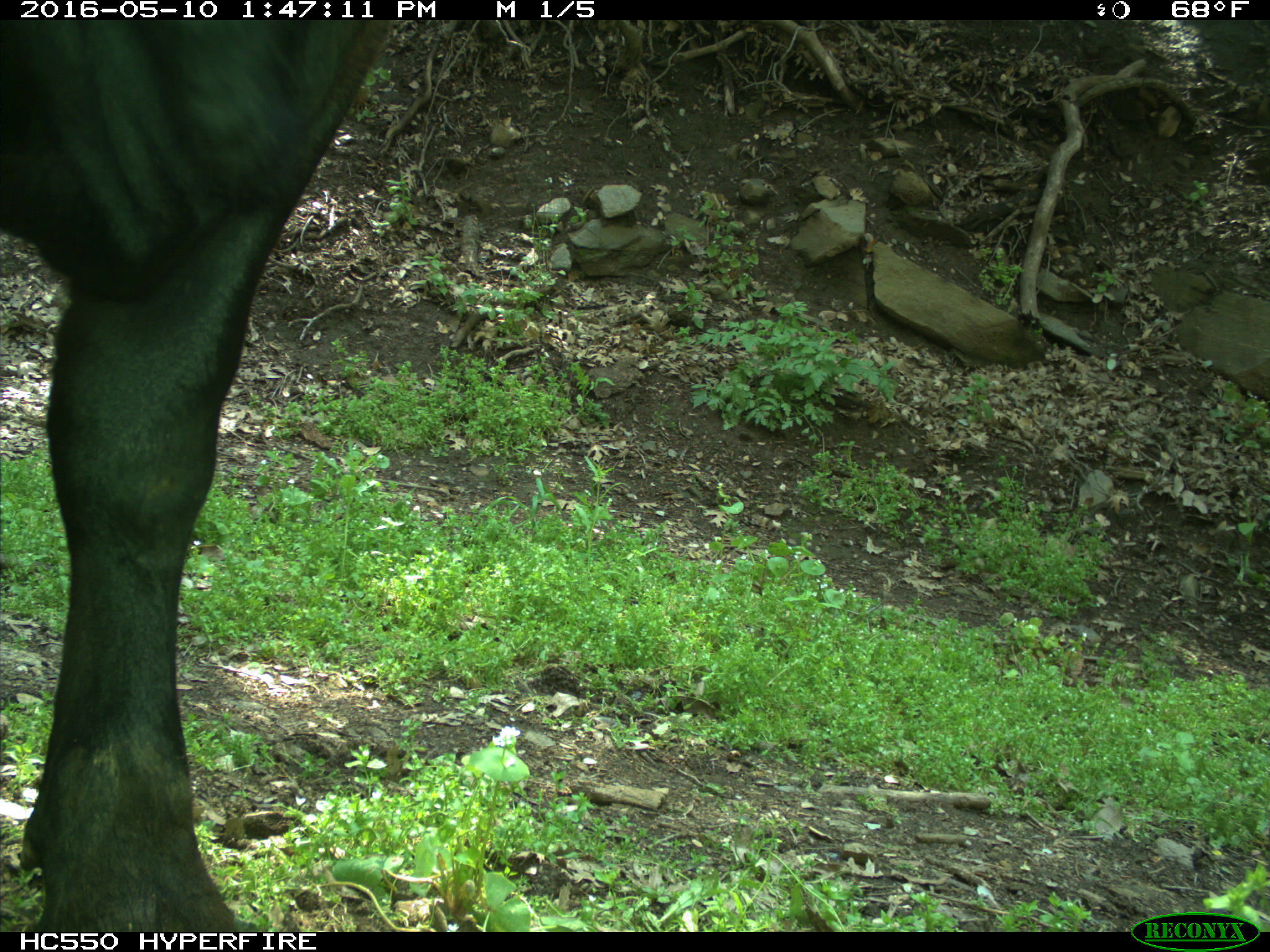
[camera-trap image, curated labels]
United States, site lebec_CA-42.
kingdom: Animalia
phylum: Chordata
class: Mammalia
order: Artiodactyla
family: Bovidae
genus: Bos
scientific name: Bos taurus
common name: domestic cow